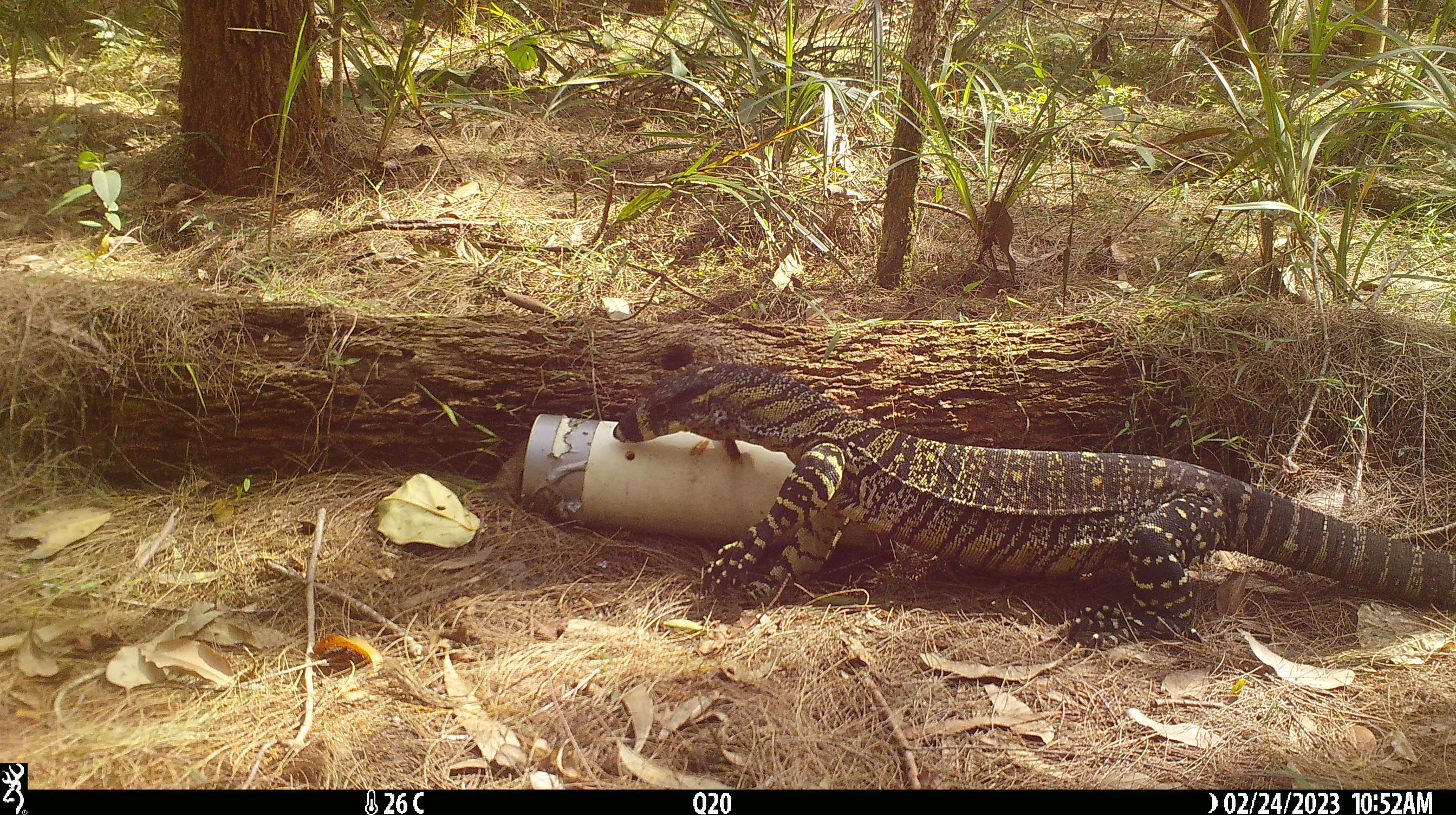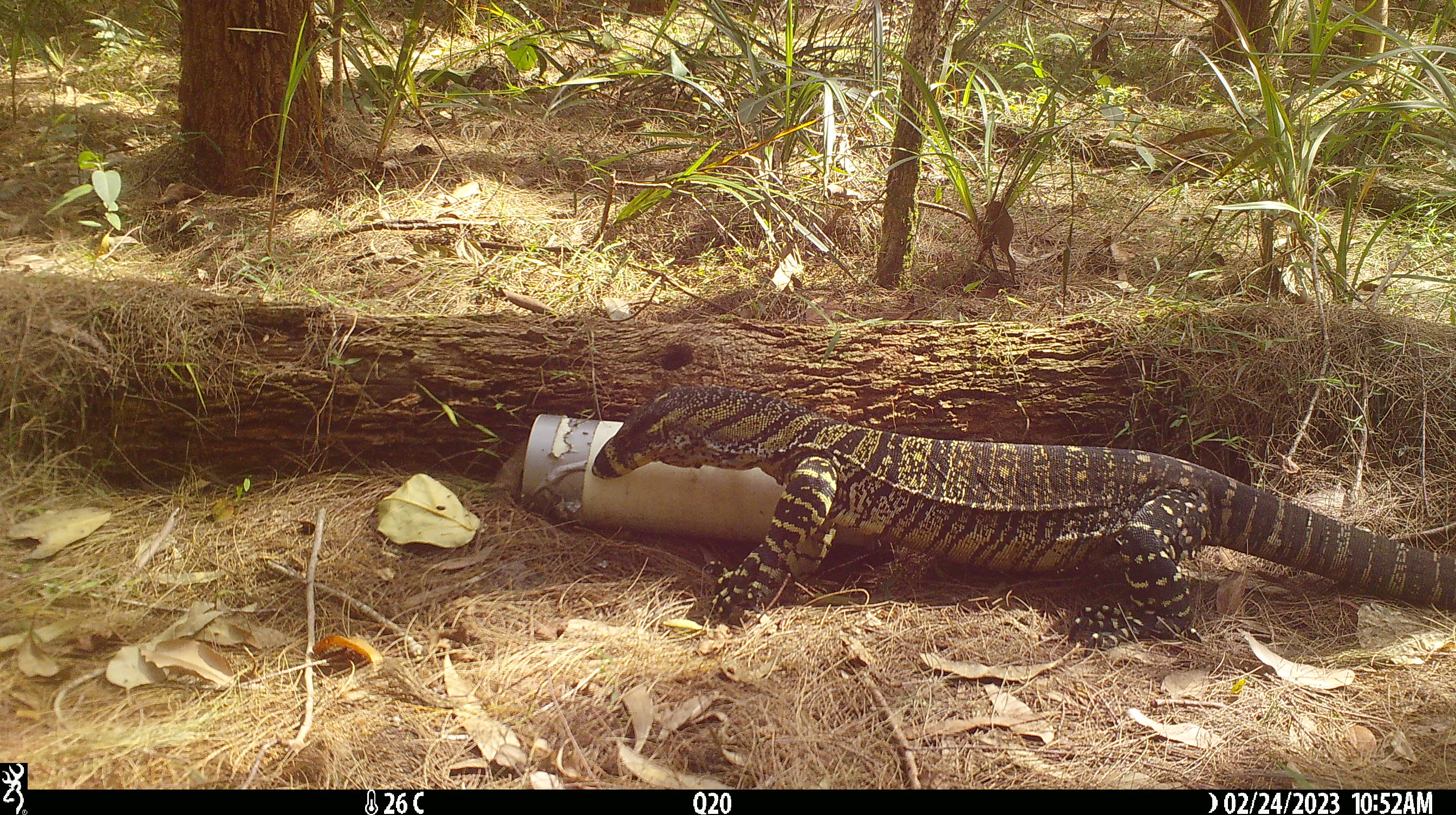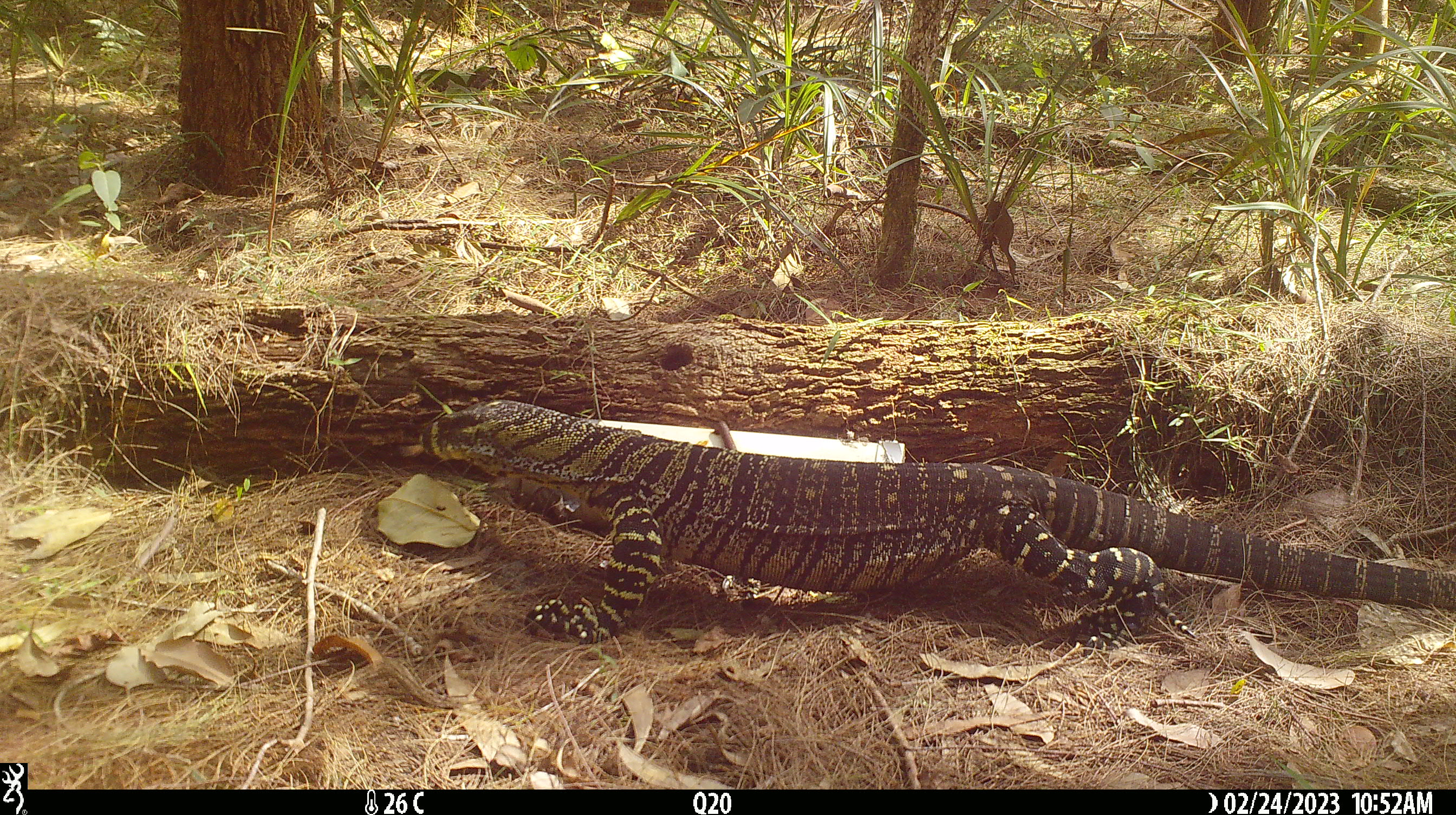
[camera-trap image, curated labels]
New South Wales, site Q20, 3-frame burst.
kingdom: Animalia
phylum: Chordata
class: Reptilia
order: Squamata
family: Varanidae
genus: Varanus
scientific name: Varanus varius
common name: lace monitor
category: goanna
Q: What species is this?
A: Goanna (lace monitor) (Varanus varius).